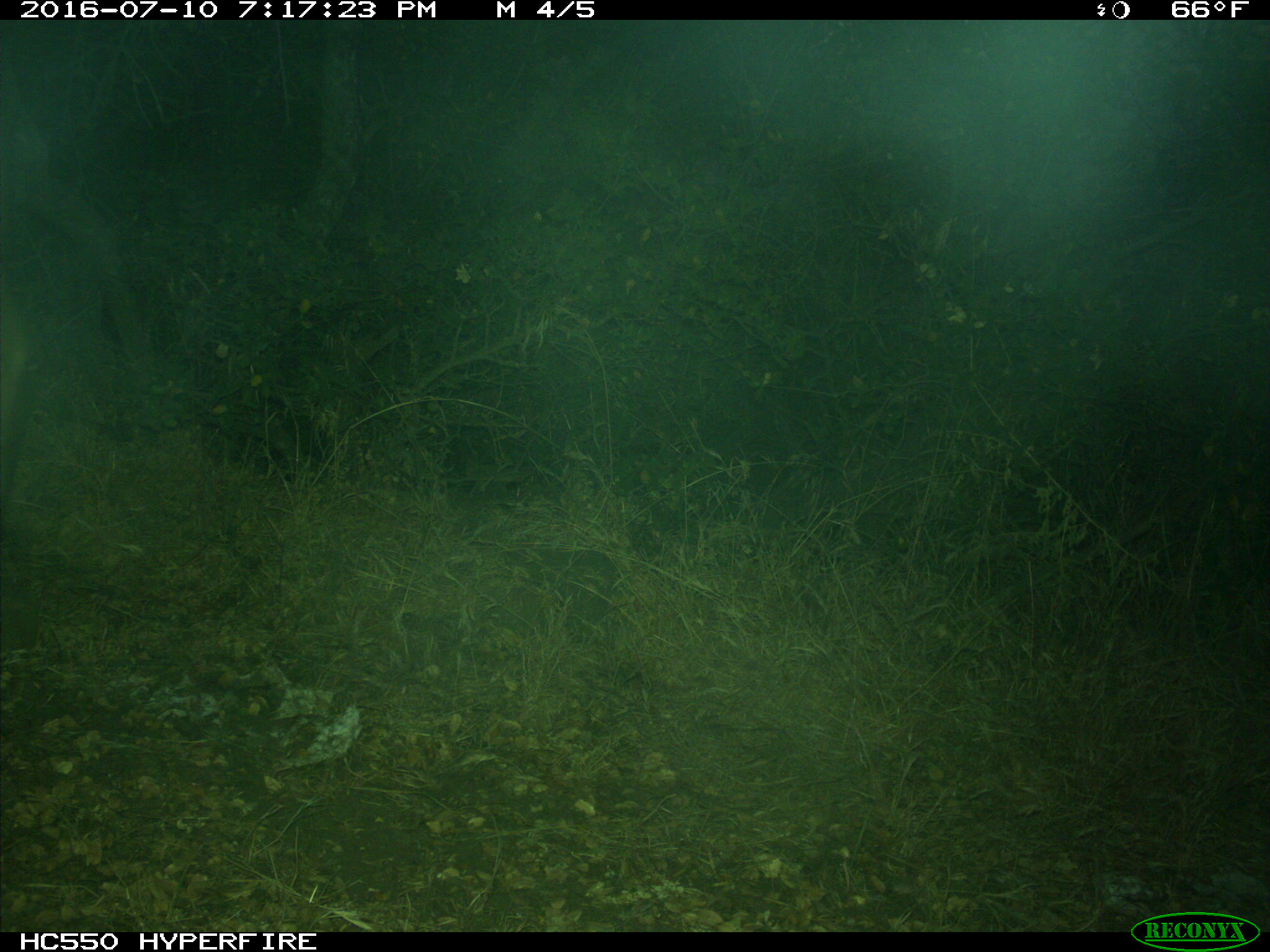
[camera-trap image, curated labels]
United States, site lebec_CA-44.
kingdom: Animalia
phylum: Chordata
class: Mammalia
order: Artiodactyla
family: Bovidae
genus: Bos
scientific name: Bos taurus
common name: domestic cow